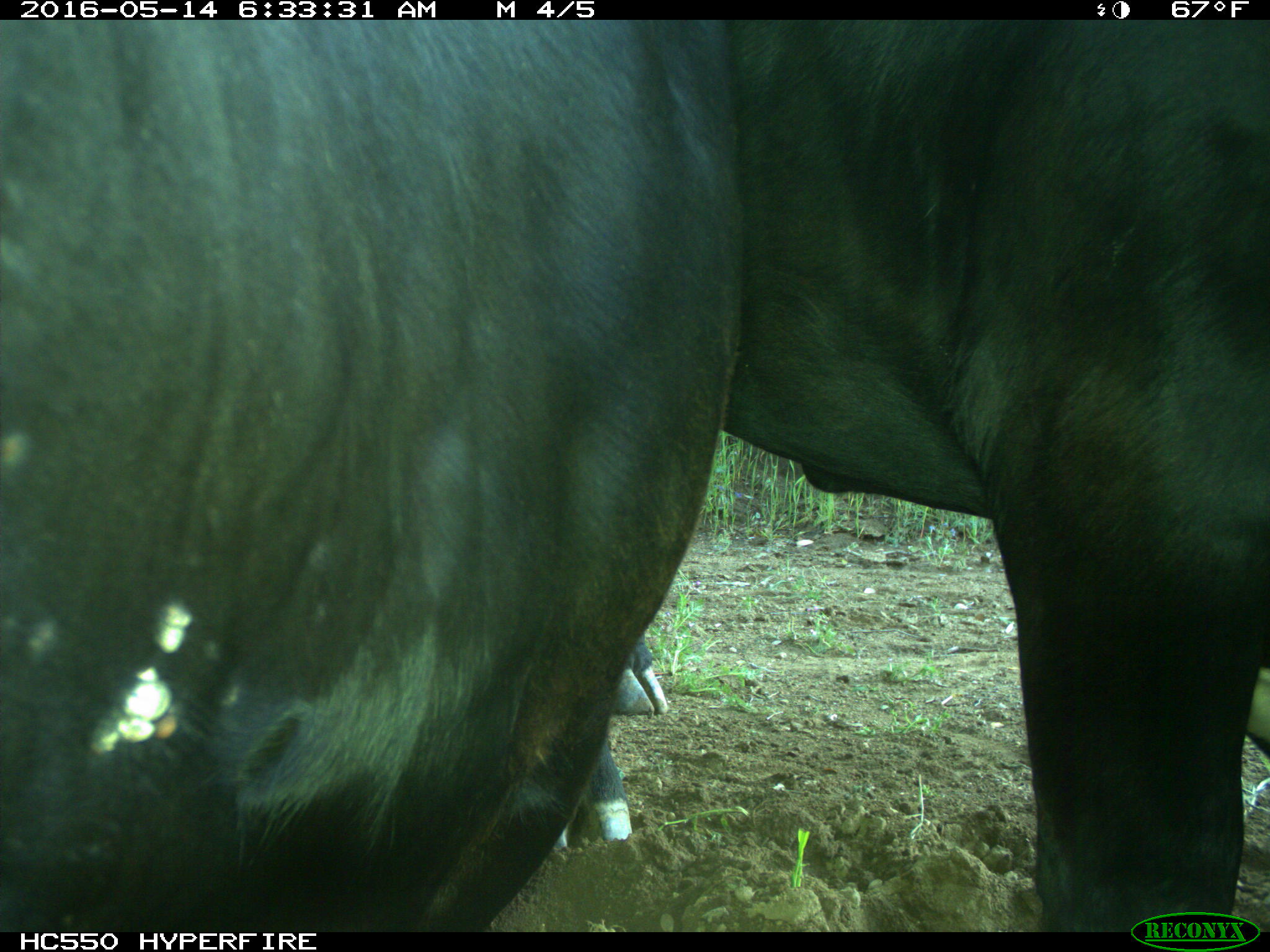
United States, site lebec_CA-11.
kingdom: Animalia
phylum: Chordata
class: Mammalia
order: Artiodactyla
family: Bovidae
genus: Bos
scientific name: Bos taurus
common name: domestic cow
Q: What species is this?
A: Bos taurus (domestic cow).